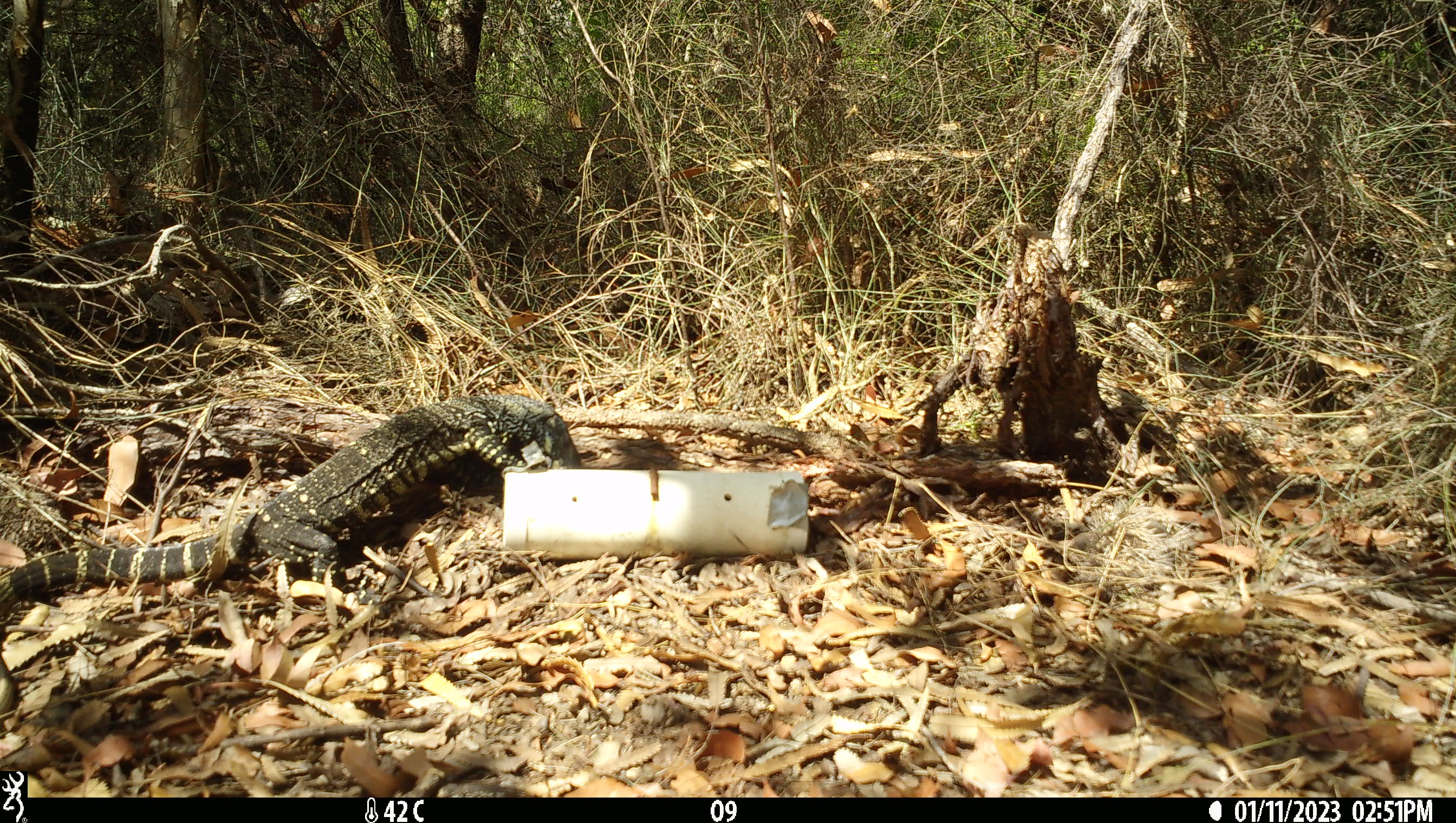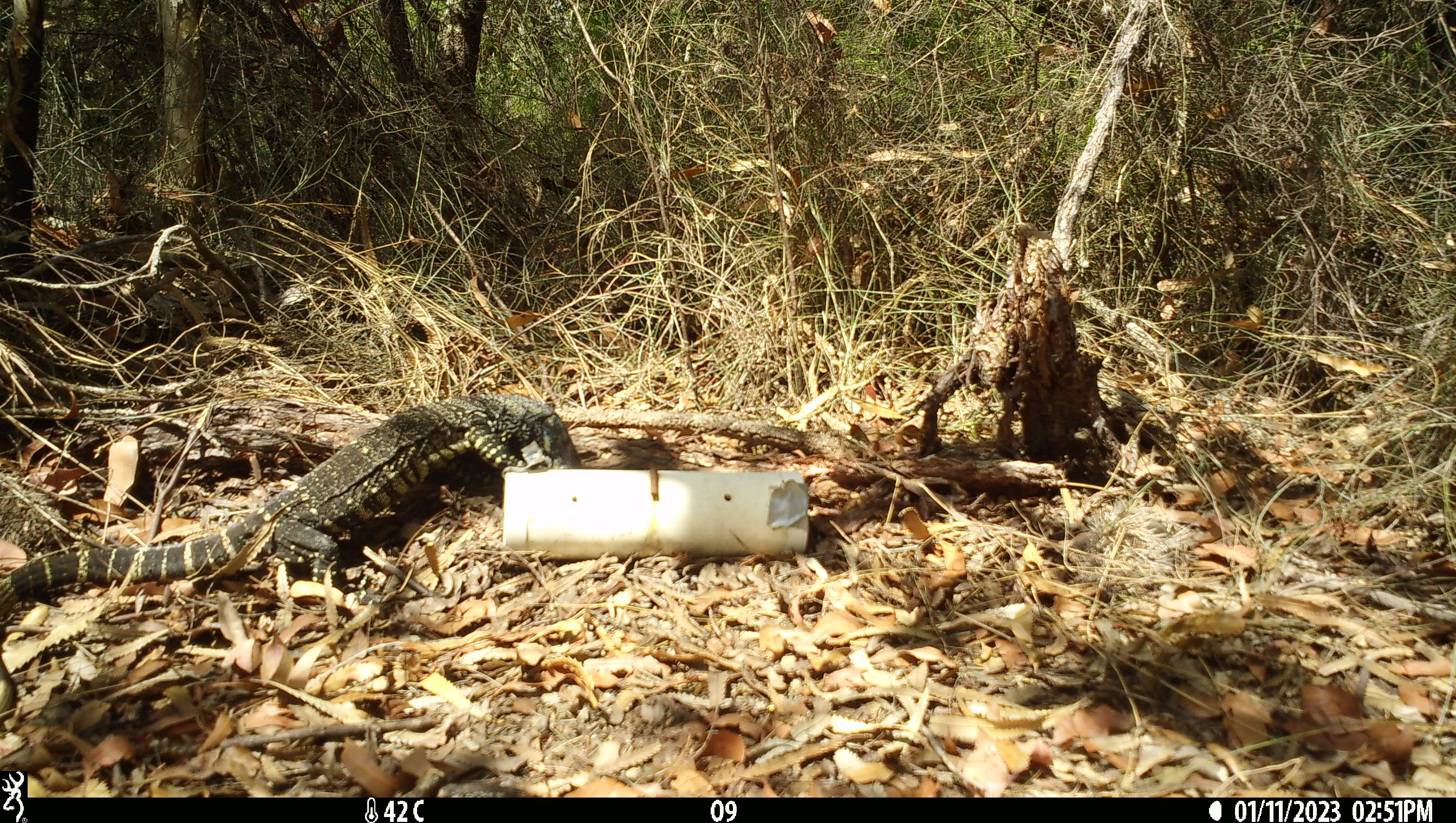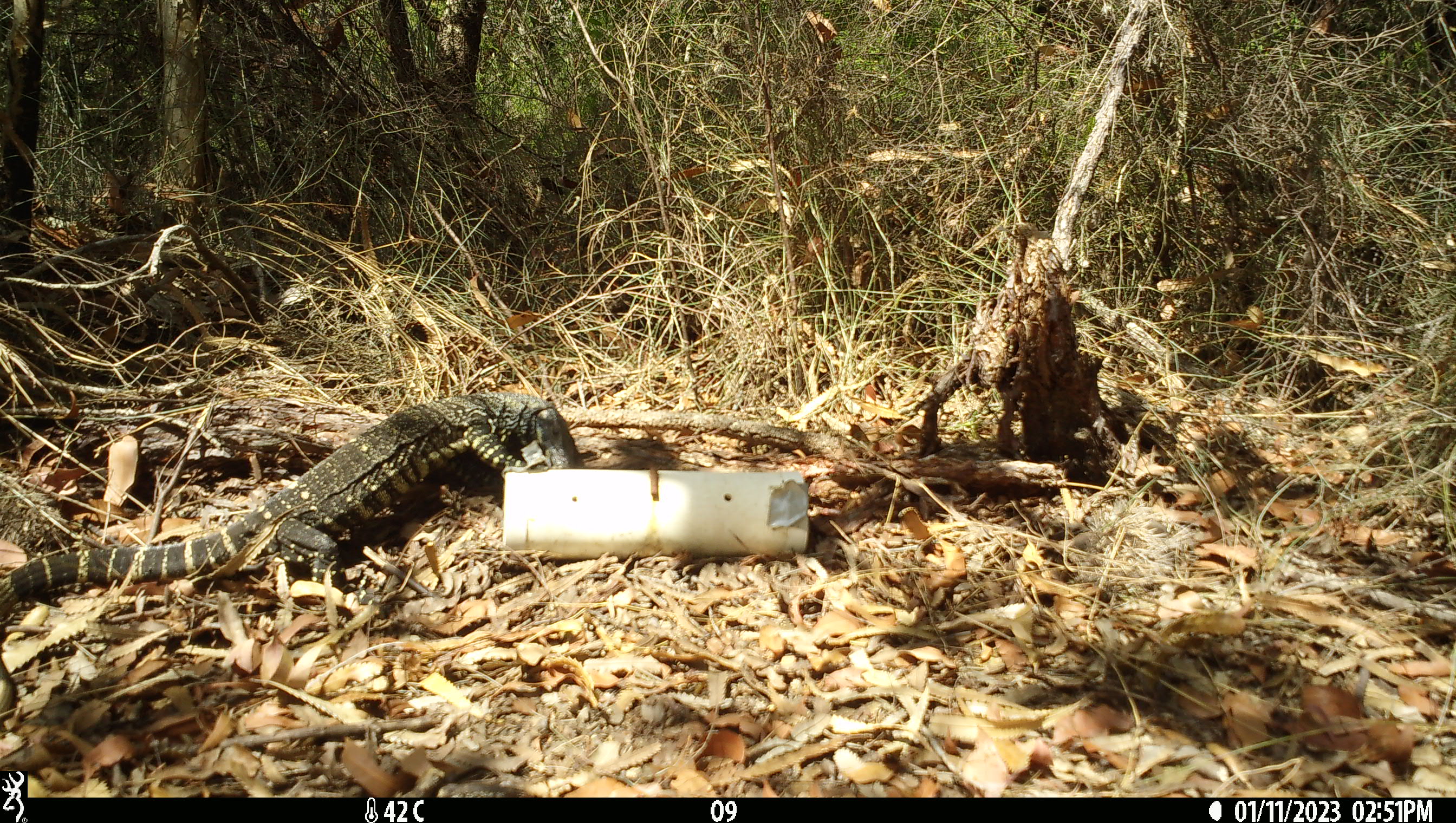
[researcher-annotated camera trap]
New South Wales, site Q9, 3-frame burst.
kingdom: Animalia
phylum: Chordata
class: Reptilia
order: Squamata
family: Varanidae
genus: Varanus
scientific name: Varanus varius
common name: lace monitor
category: goanna